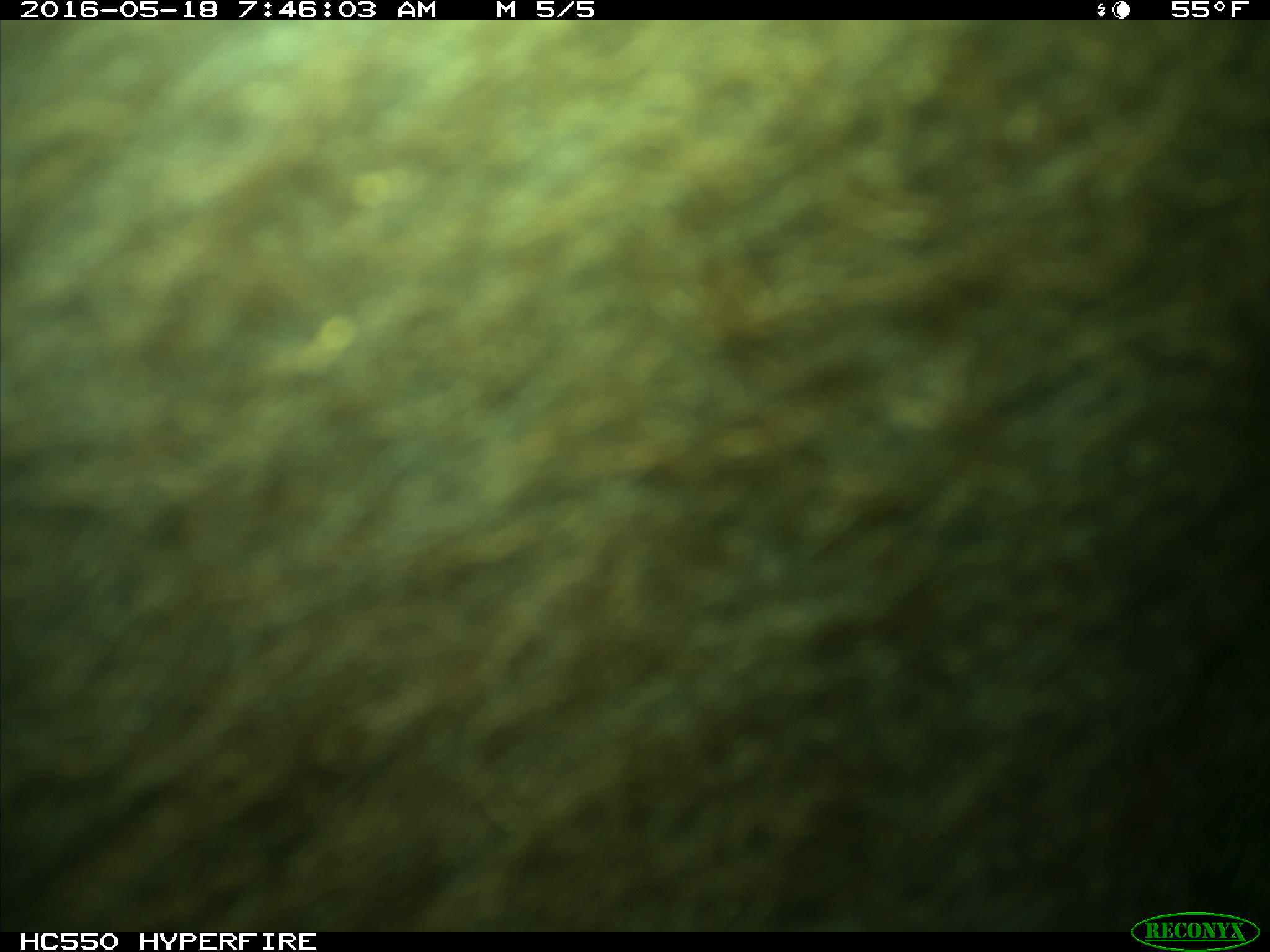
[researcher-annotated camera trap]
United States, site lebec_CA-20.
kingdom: Animalia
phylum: Chordata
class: Mammalia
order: Artiodactyla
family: Bovidae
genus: Bos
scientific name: Bos taurus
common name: domestic cow